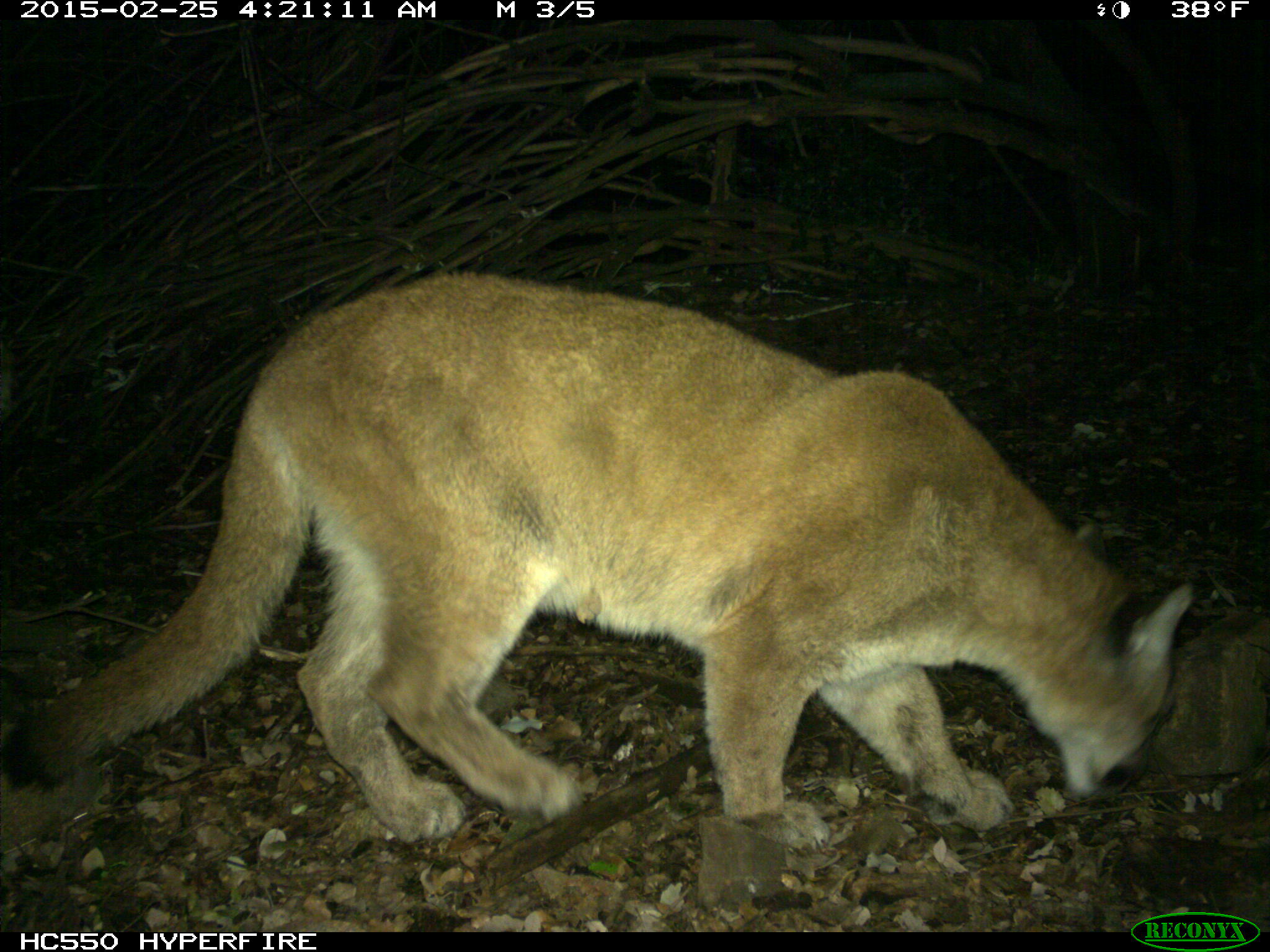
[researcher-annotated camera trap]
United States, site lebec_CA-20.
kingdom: Animalia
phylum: Chordata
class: Mammalia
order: Carnivora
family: Felidae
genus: Puma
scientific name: Puma concolor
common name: mountain lion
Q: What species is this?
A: Puma concolor (mountain lion).